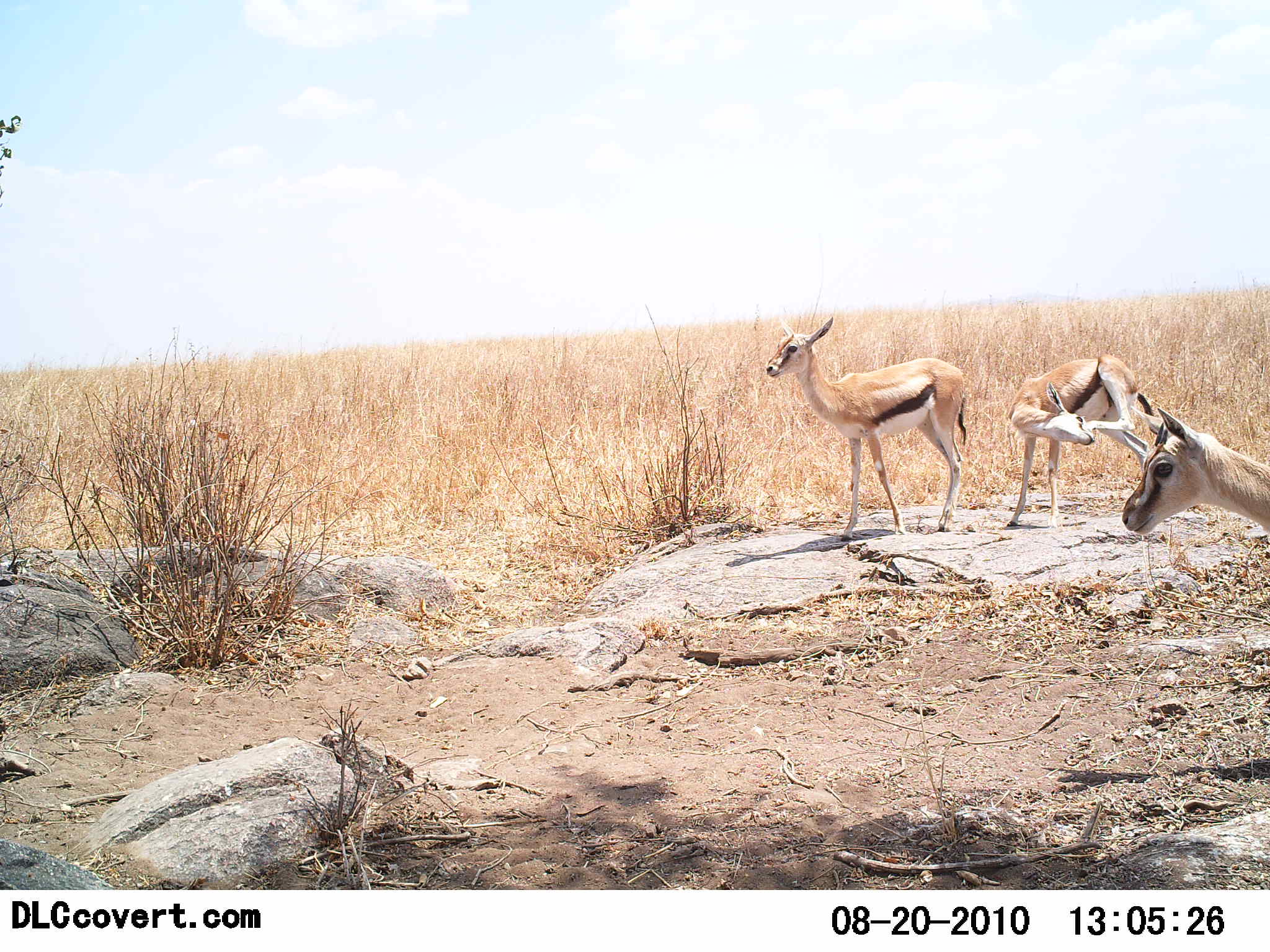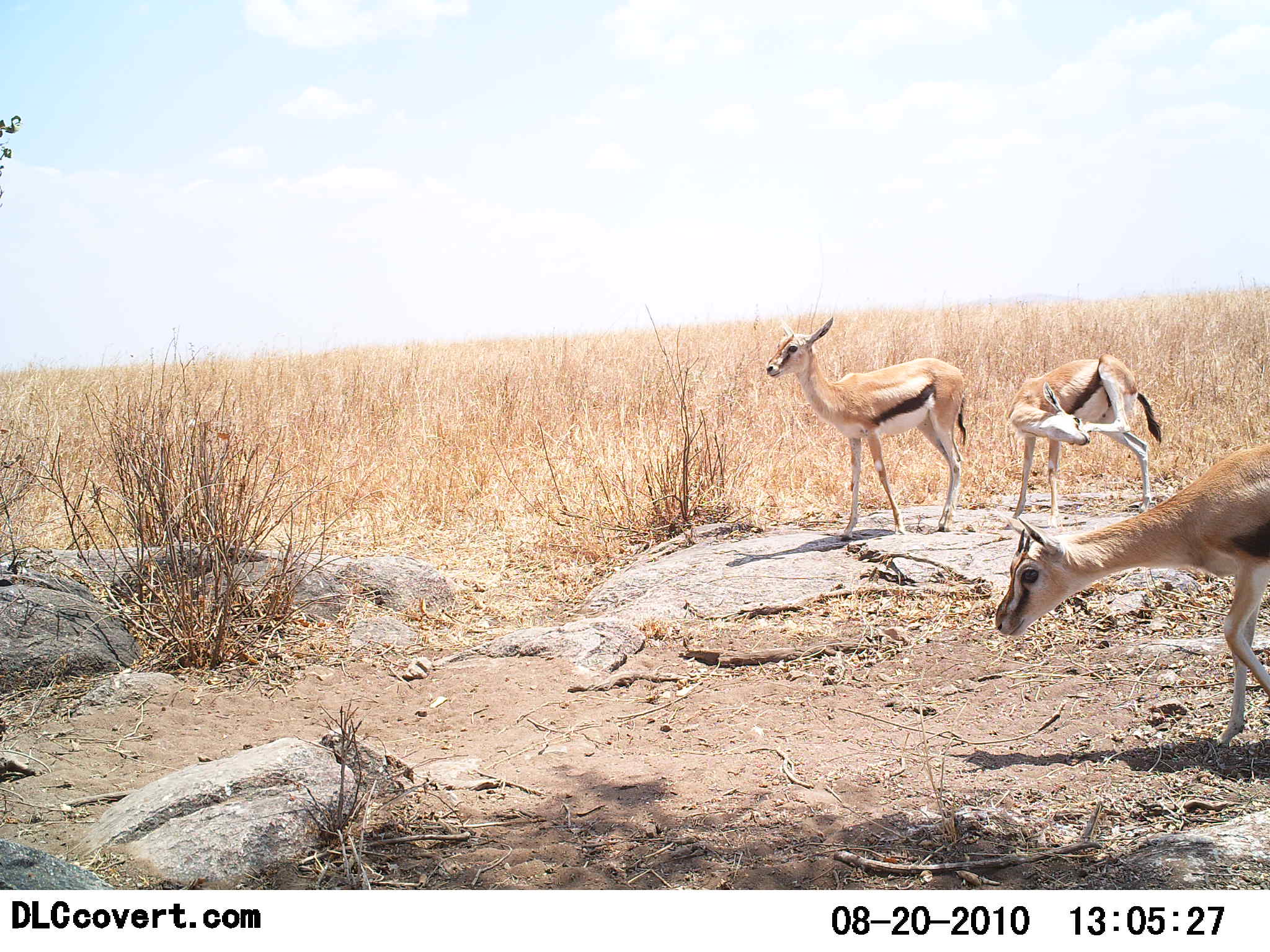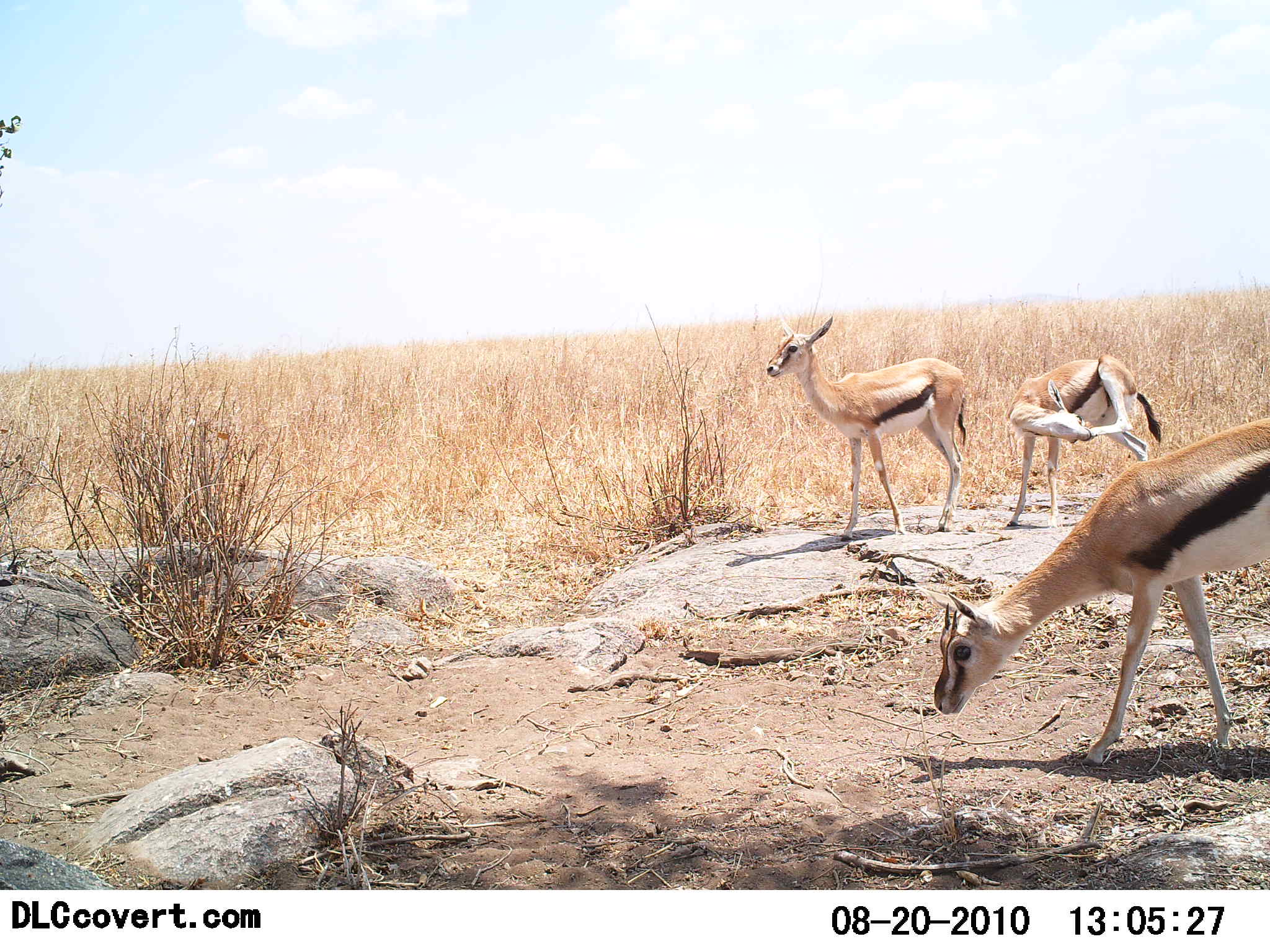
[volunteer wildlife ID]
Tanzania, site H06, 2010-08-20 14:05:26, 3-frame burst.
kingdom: Animalia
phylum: Chordata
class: Mammalia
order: Artiodactyla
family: Bovidae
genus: Eudorcas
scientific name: Eudorcas thomsonii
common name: thomson's gazelle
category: gazellethomsons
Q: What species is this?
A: Gazellethomsons (thomson's gazelle) (Eudorcas thomsonii).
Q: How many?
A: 3.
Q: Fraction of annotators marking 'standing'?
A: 88%.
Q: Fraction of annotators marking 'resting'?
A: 6%.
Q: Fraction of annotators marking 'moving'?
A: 56%.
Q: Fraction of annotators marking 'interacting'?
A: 6%.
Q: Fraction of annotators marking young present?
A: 12%.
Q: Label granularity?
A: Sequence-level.